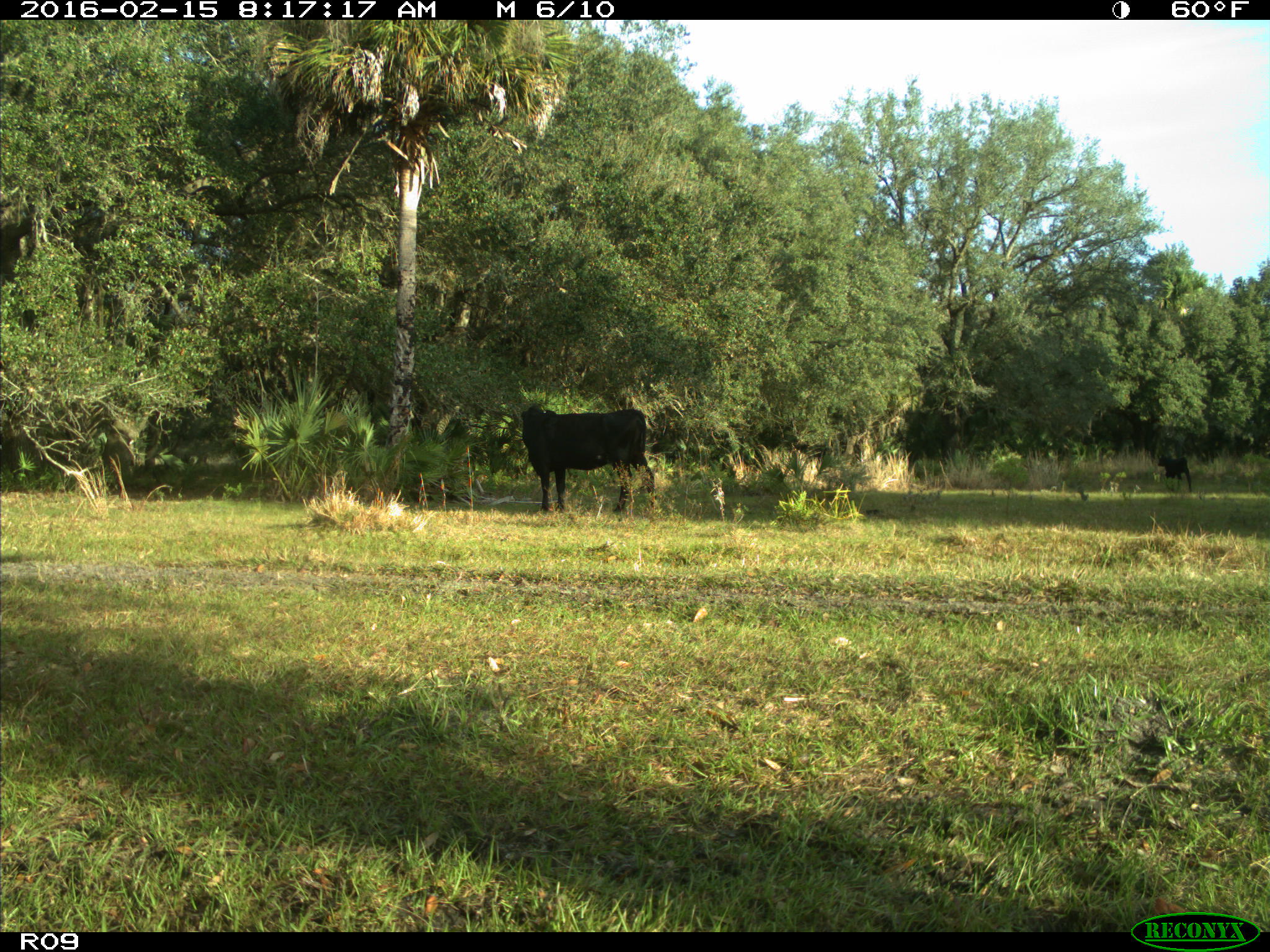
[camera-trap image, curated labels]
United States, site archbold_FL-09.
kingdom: Animalia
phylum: Chordata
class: Mammalia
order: Artiodactyla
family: Bovidae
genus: Bos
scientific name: Bos taurus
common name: domestic cow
Bos taurus (domestic cow).